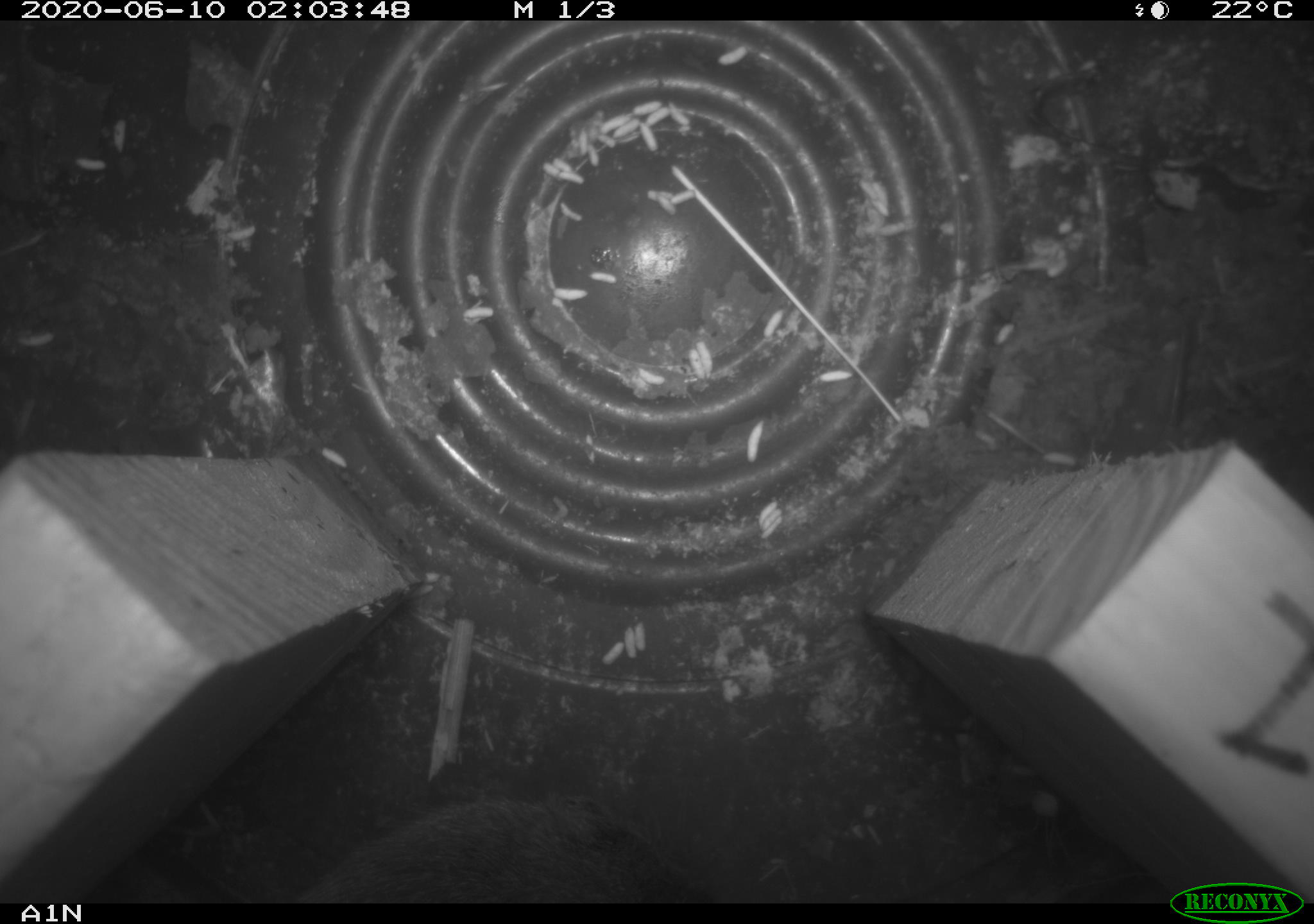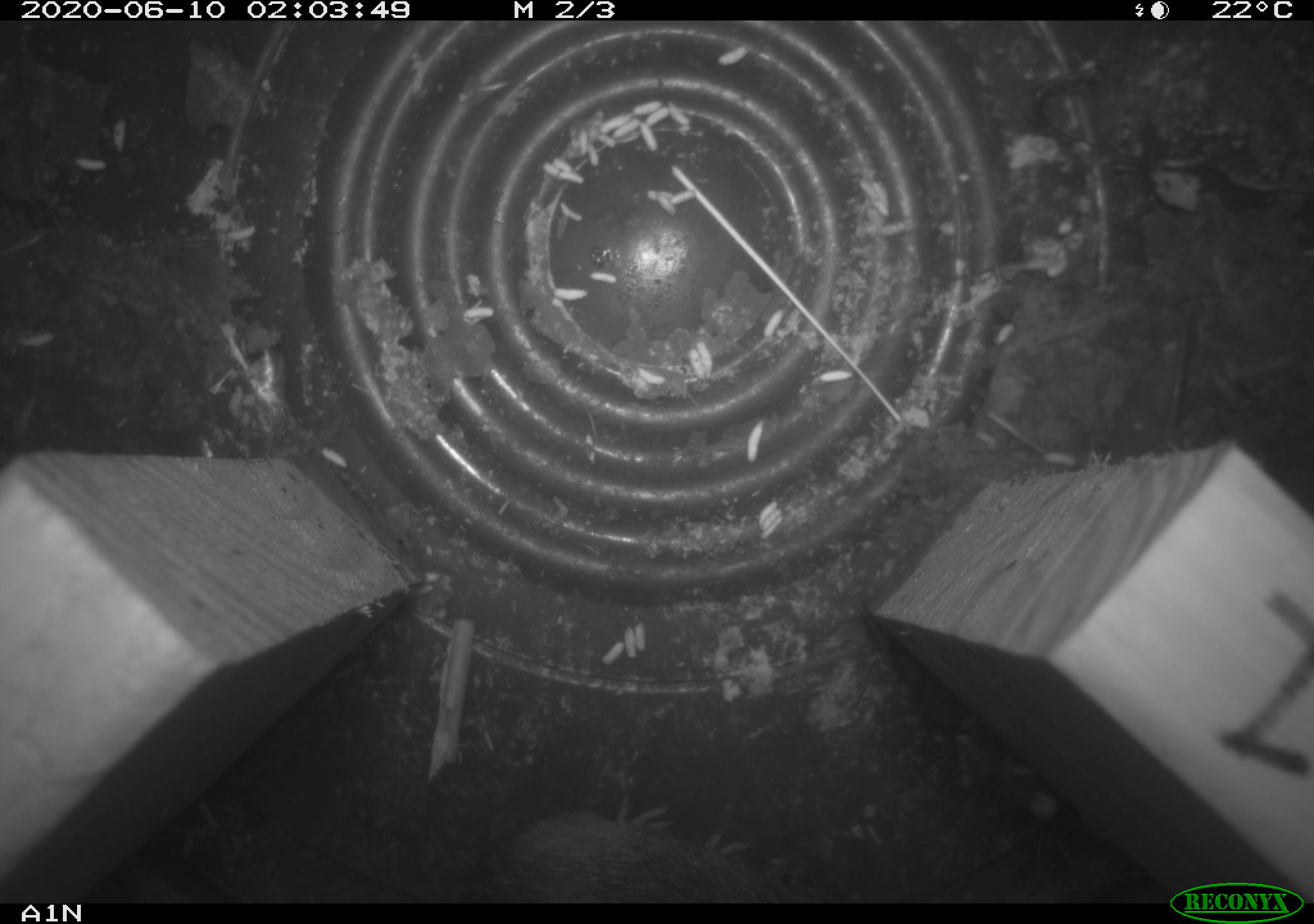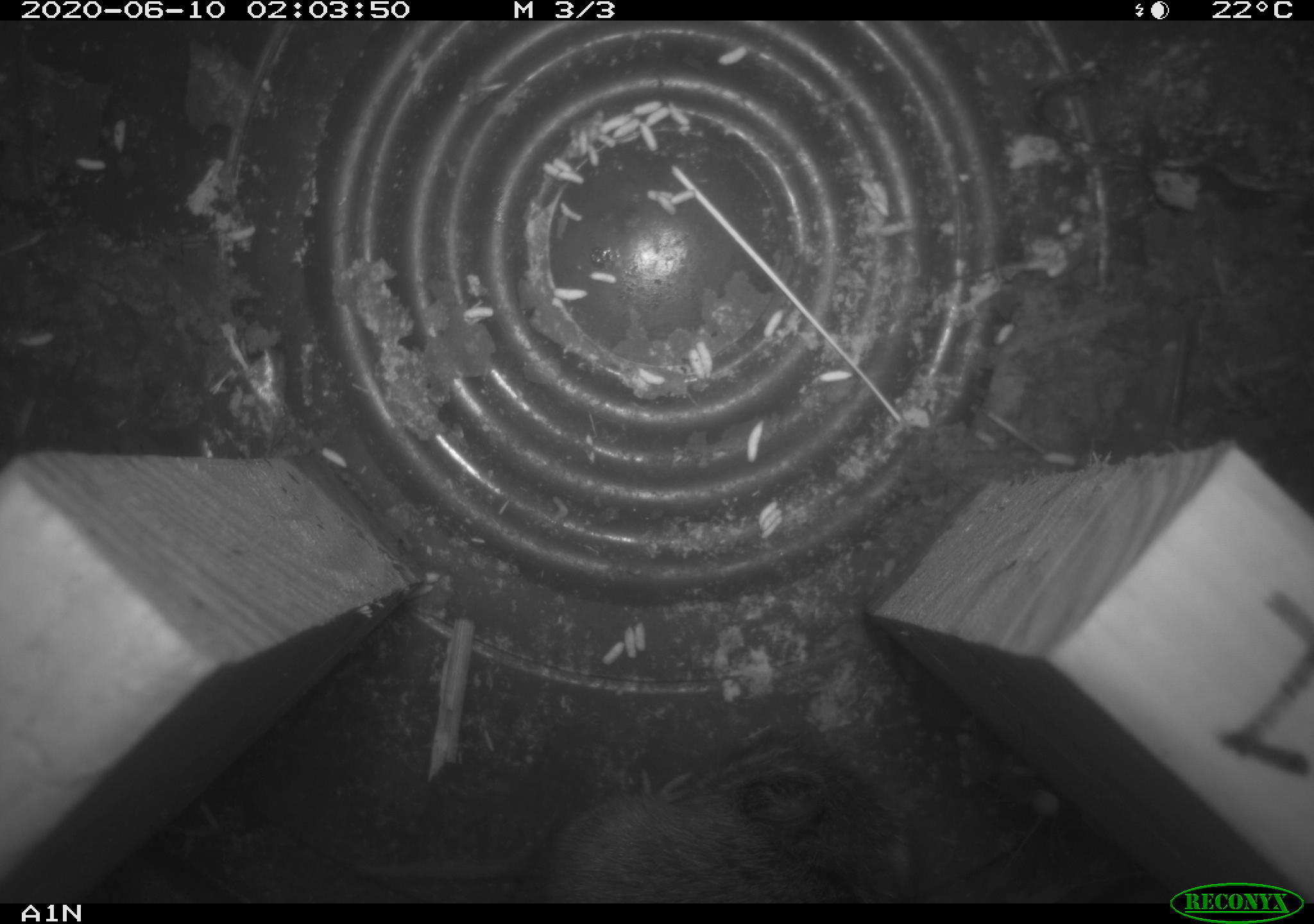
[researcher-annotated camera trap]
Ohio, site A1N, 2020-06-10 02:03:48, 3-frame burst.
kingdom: Animalia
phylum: Chordata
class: Mammalia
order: Rodentia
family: Cricetidae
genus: Microtus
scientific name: Microtus pennsylvanicus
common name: meadow vole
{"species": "meadow vole (Microtus pennsylvanicus)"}